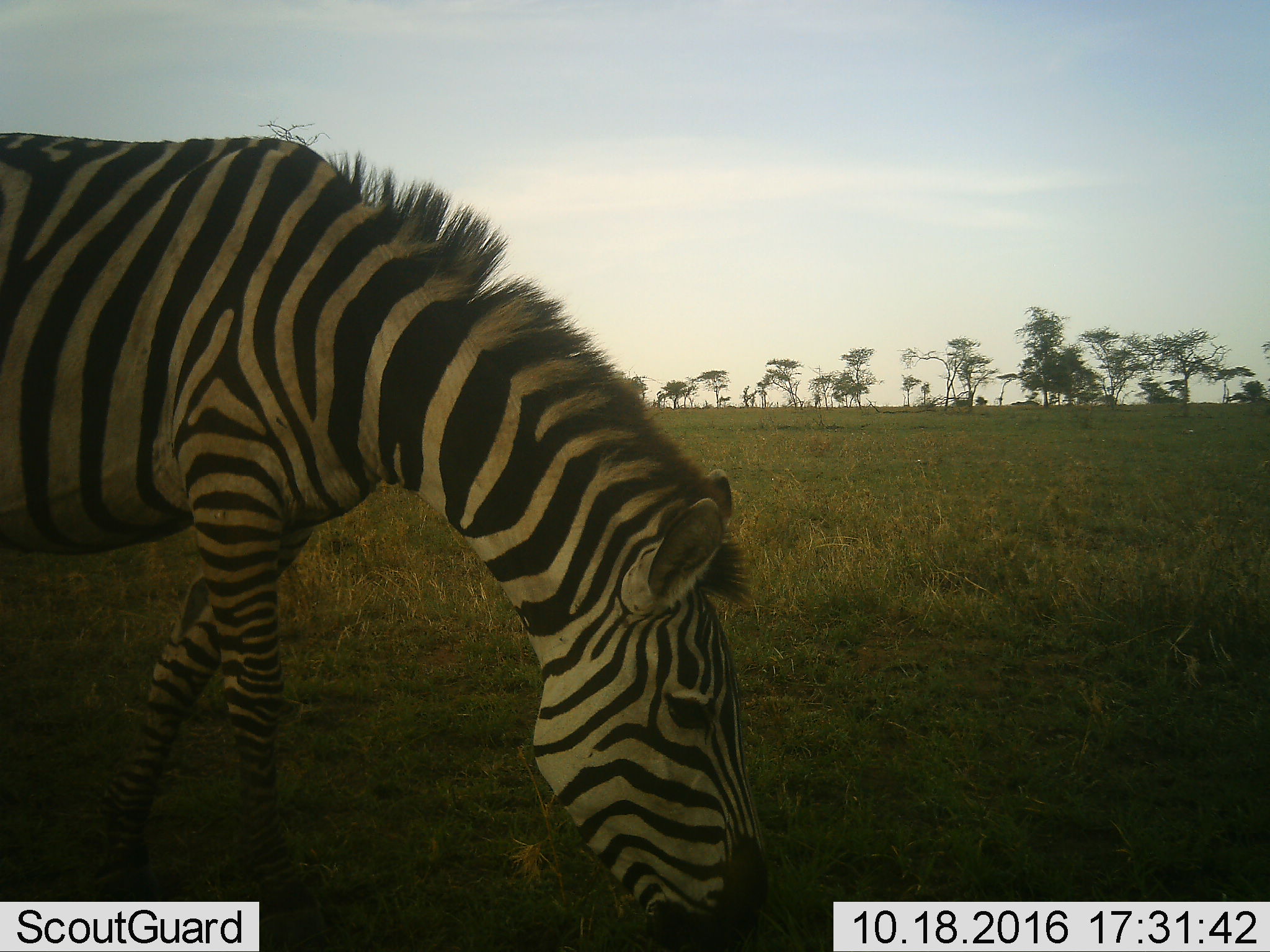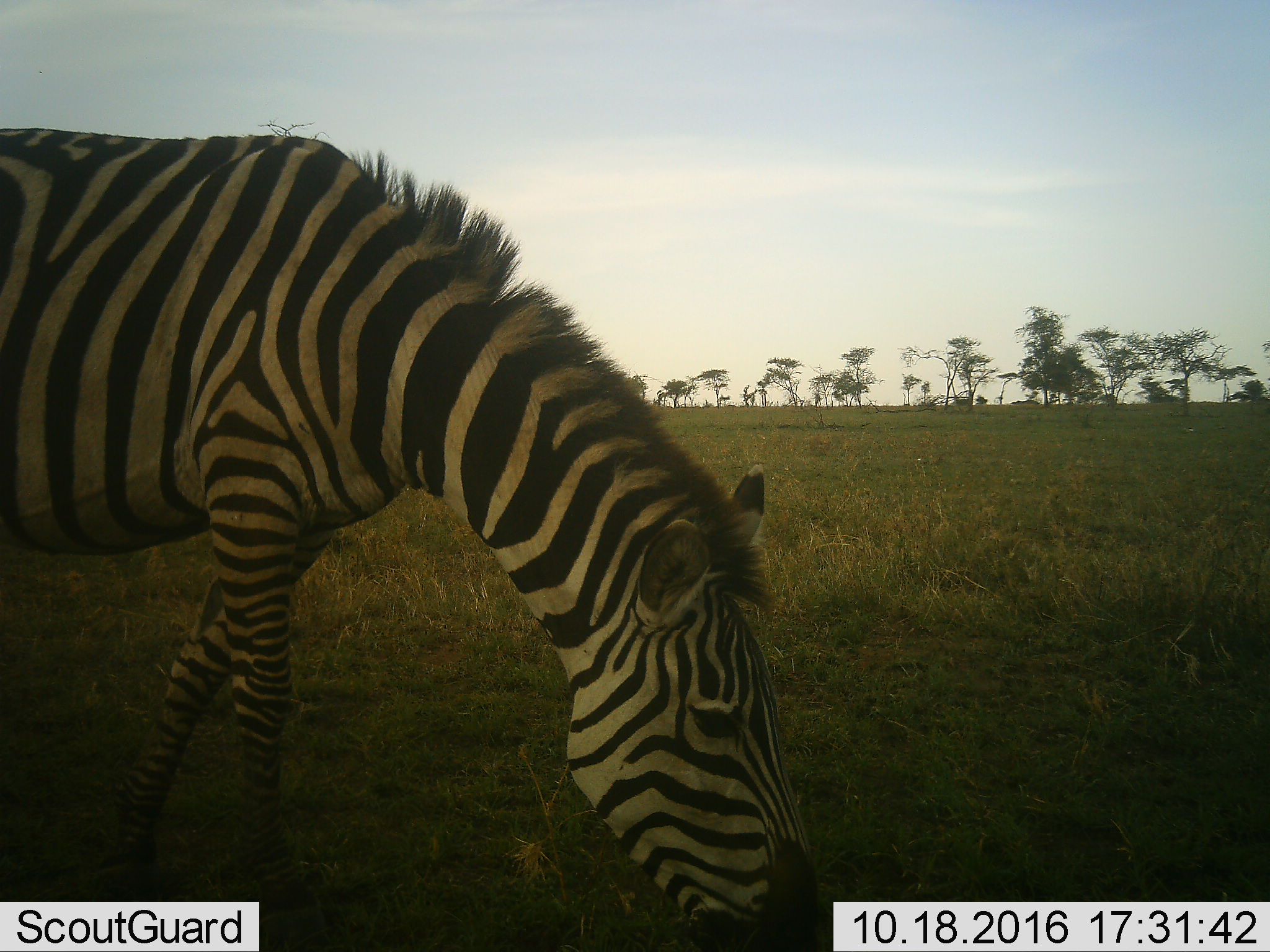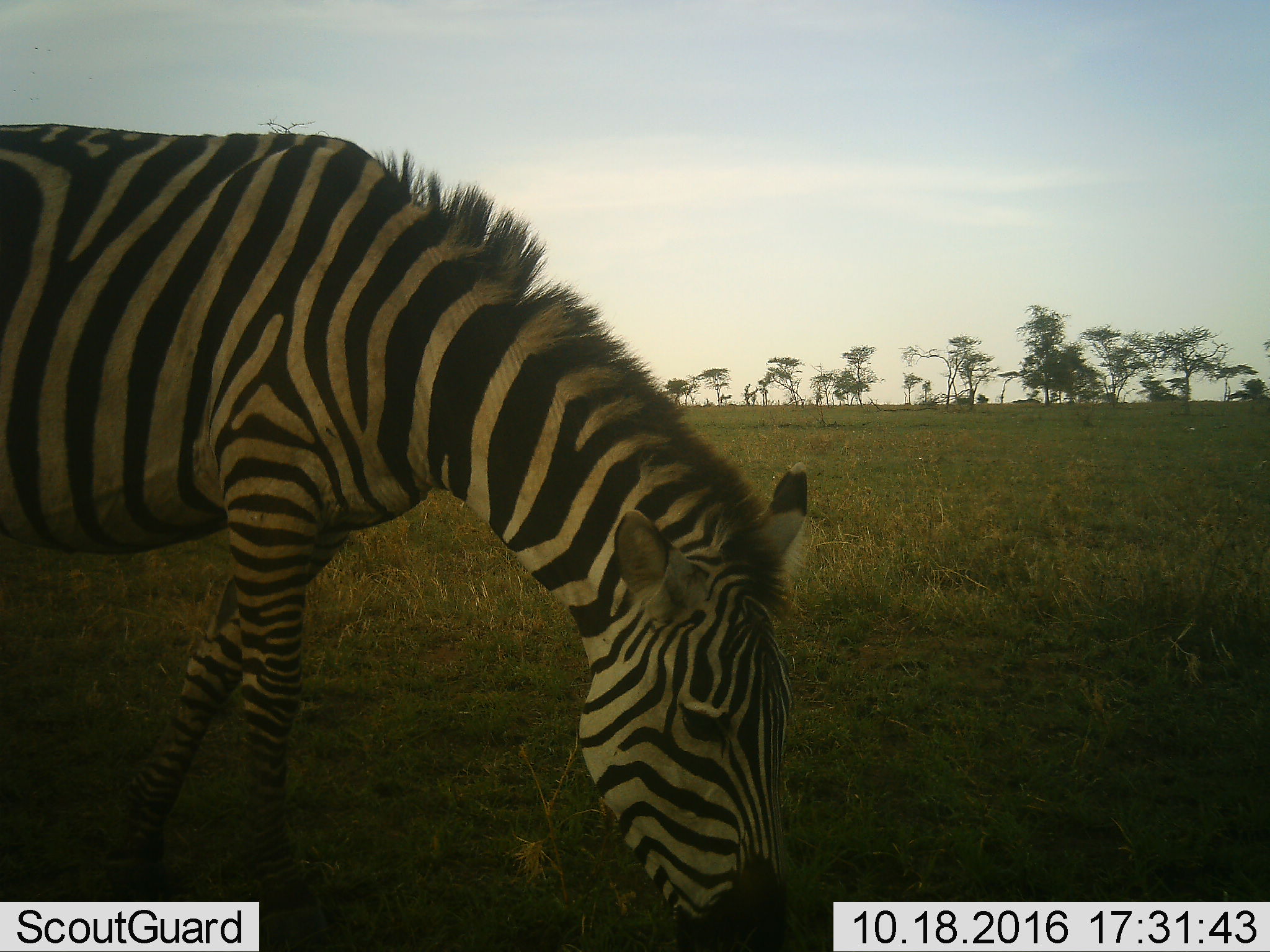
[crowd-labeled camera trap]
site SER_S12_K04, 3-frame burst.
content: unidentified animal